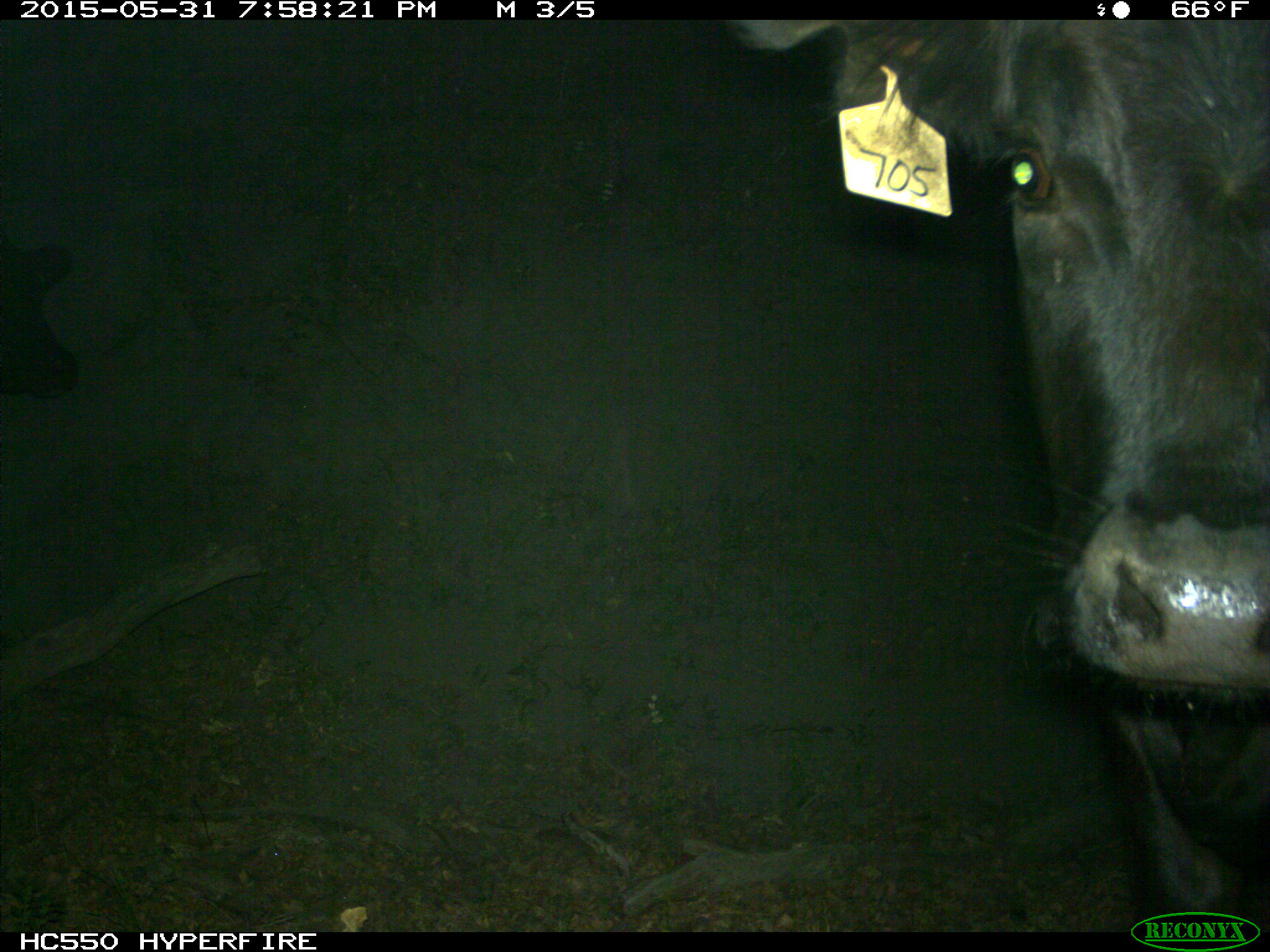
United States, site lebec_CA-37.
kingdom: Animalia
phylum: Chordata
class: Mammalia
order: Artiodactyla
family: Bovidae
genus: Bos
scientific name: Bos taurus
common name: domestic cow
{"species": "Bos taurus (domestic cow)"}